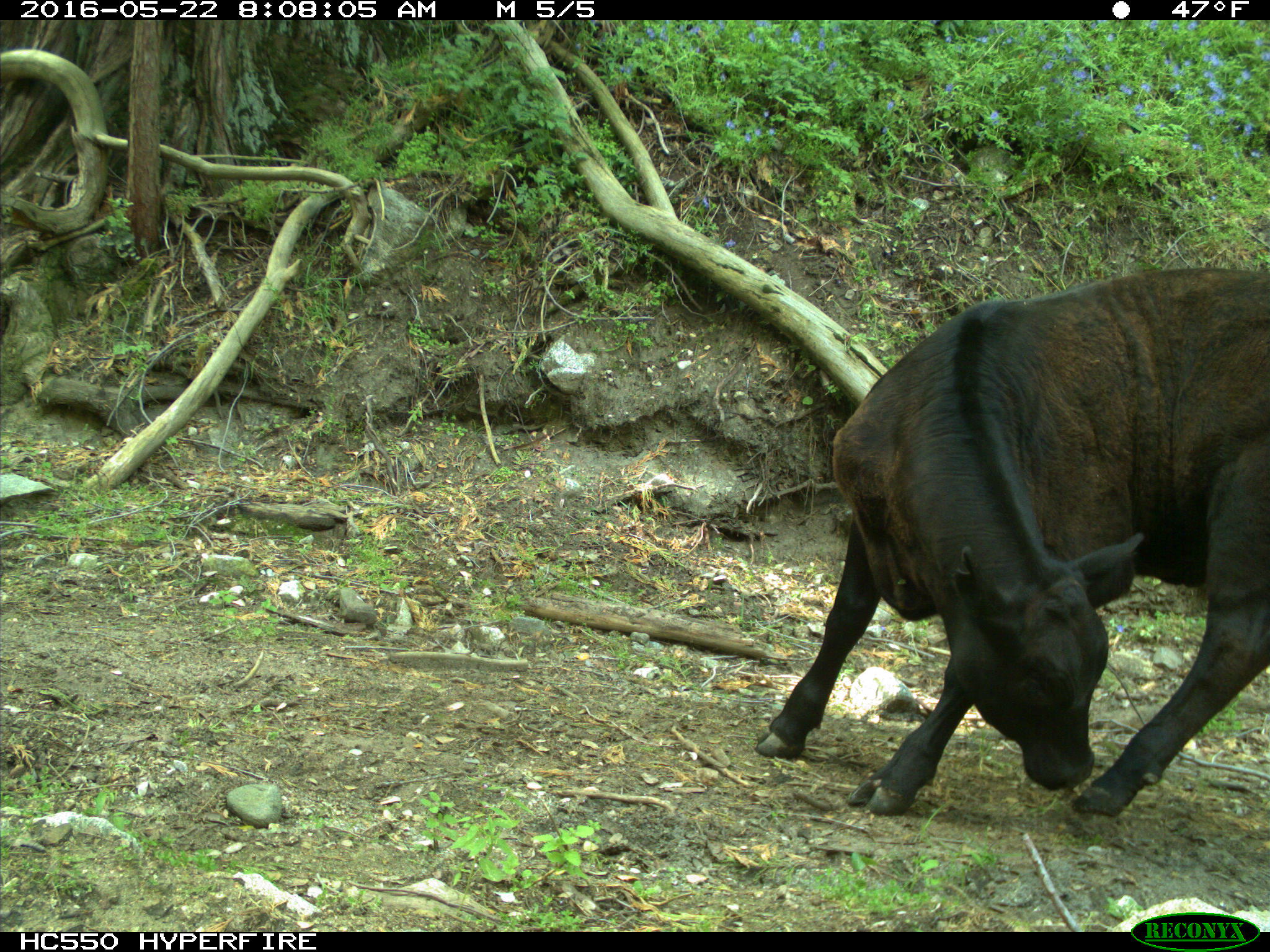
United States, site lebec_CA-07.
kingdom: Animalia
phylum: Chordata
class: Mammalia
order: Artiodactyla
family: Bovidae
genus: Bos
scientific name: Bos taurus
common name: domestic cow